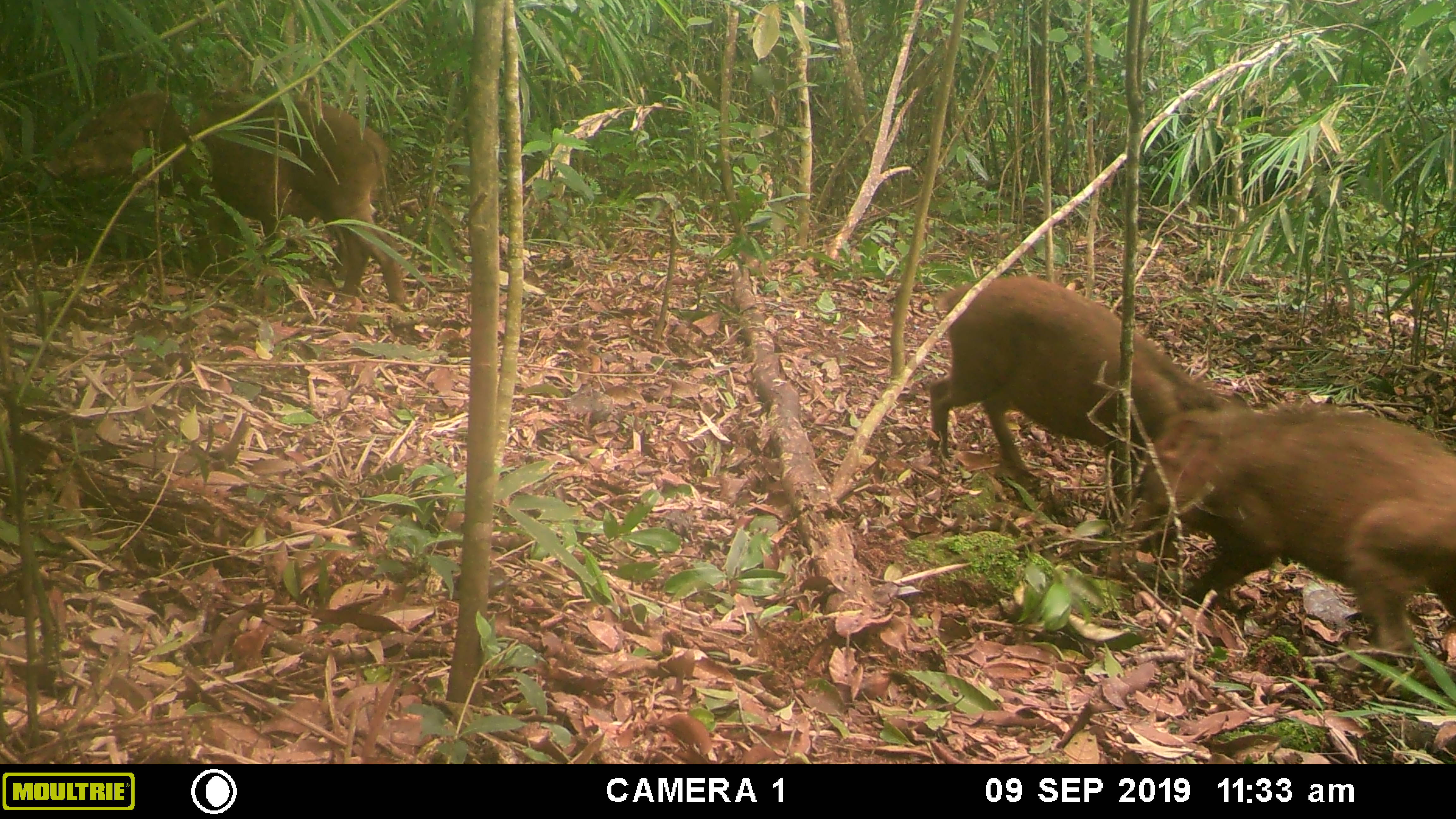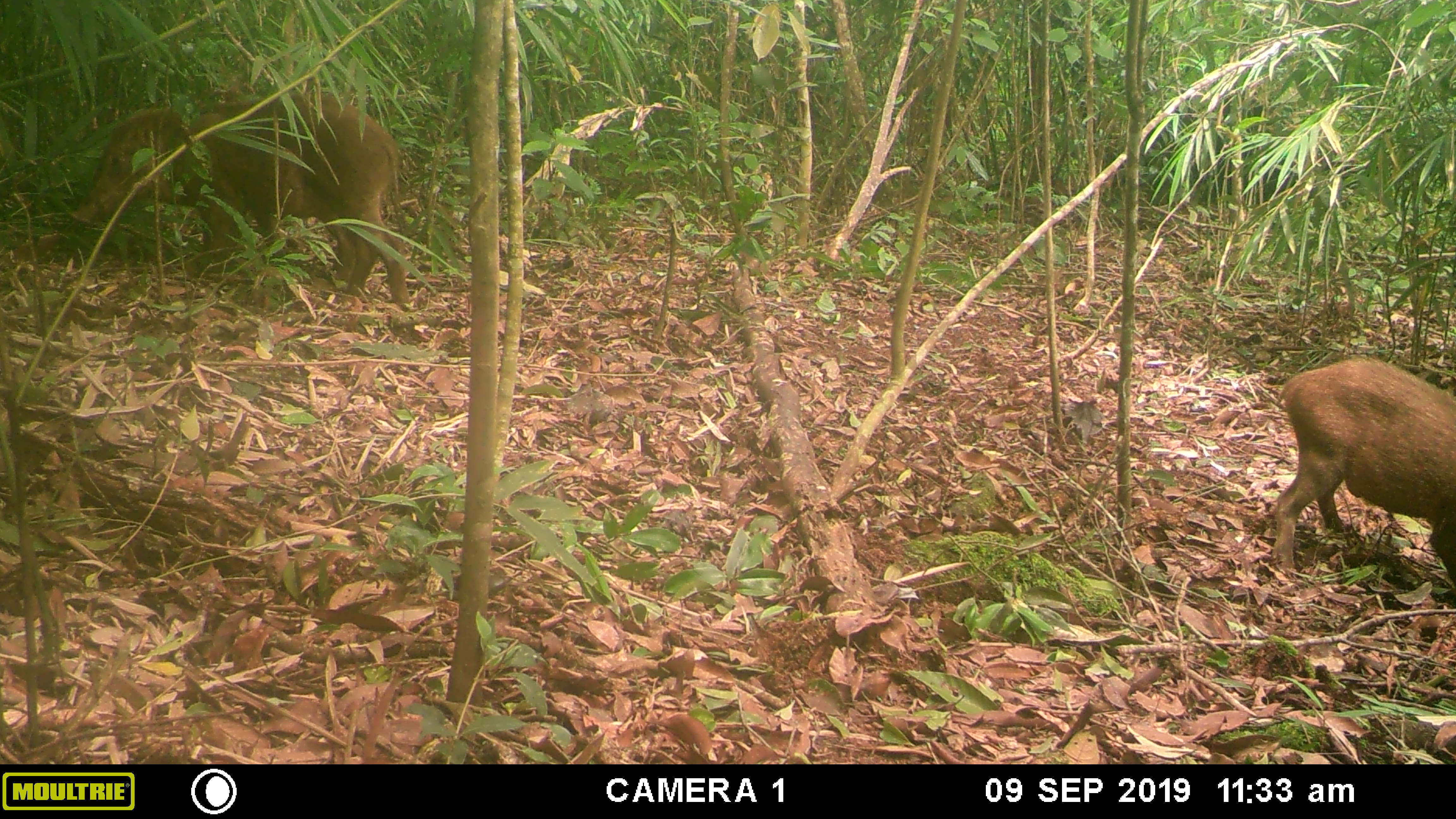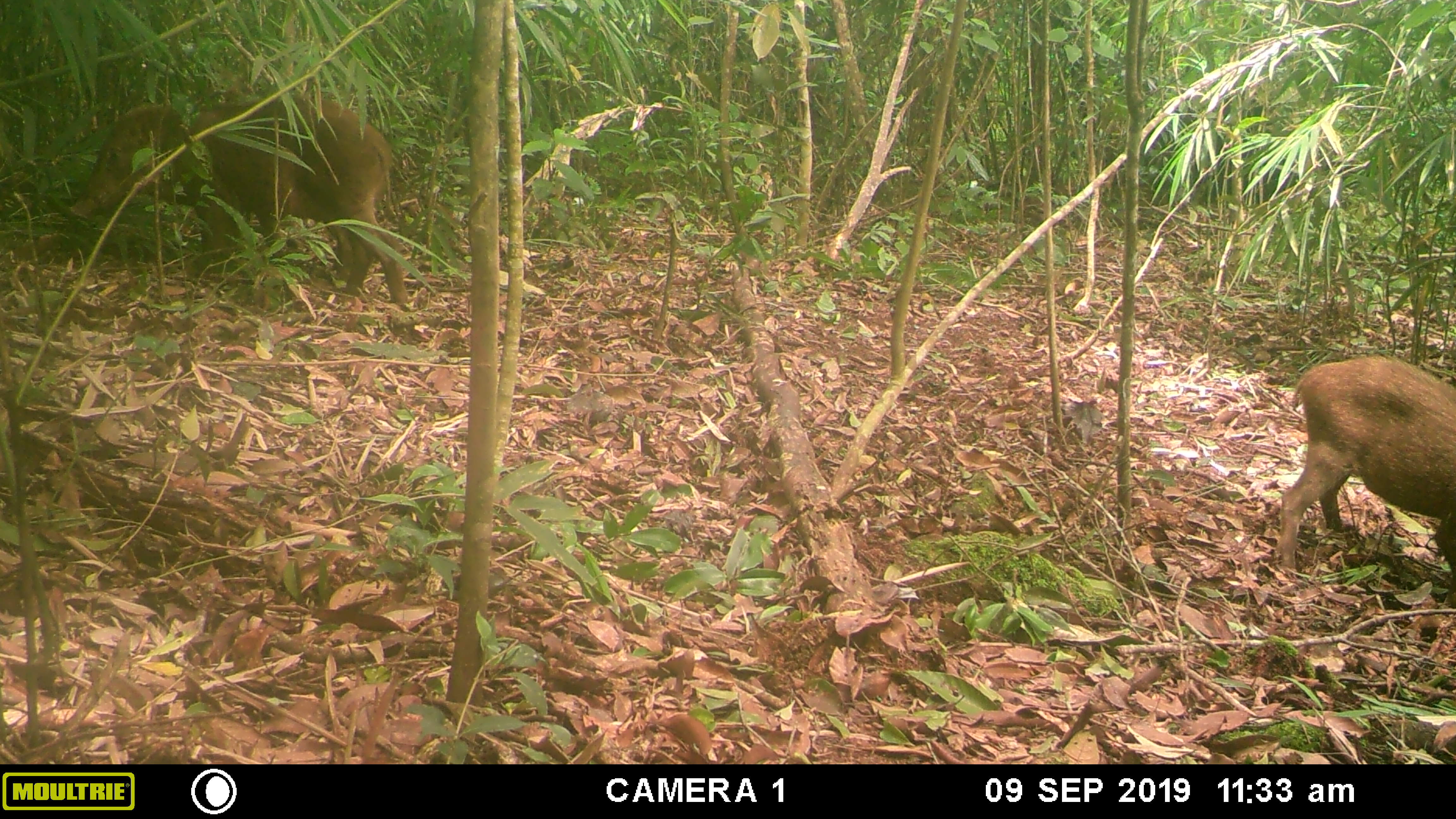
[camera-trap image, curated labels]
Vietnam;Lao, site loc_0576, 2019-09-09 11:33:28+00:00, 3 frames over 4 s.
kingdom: Animalia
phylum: Chordata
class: Mammalia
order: Artiodactyla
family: Suidae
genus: Sus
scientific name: Sus scrofa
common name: eurasian wild pig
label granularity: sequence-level